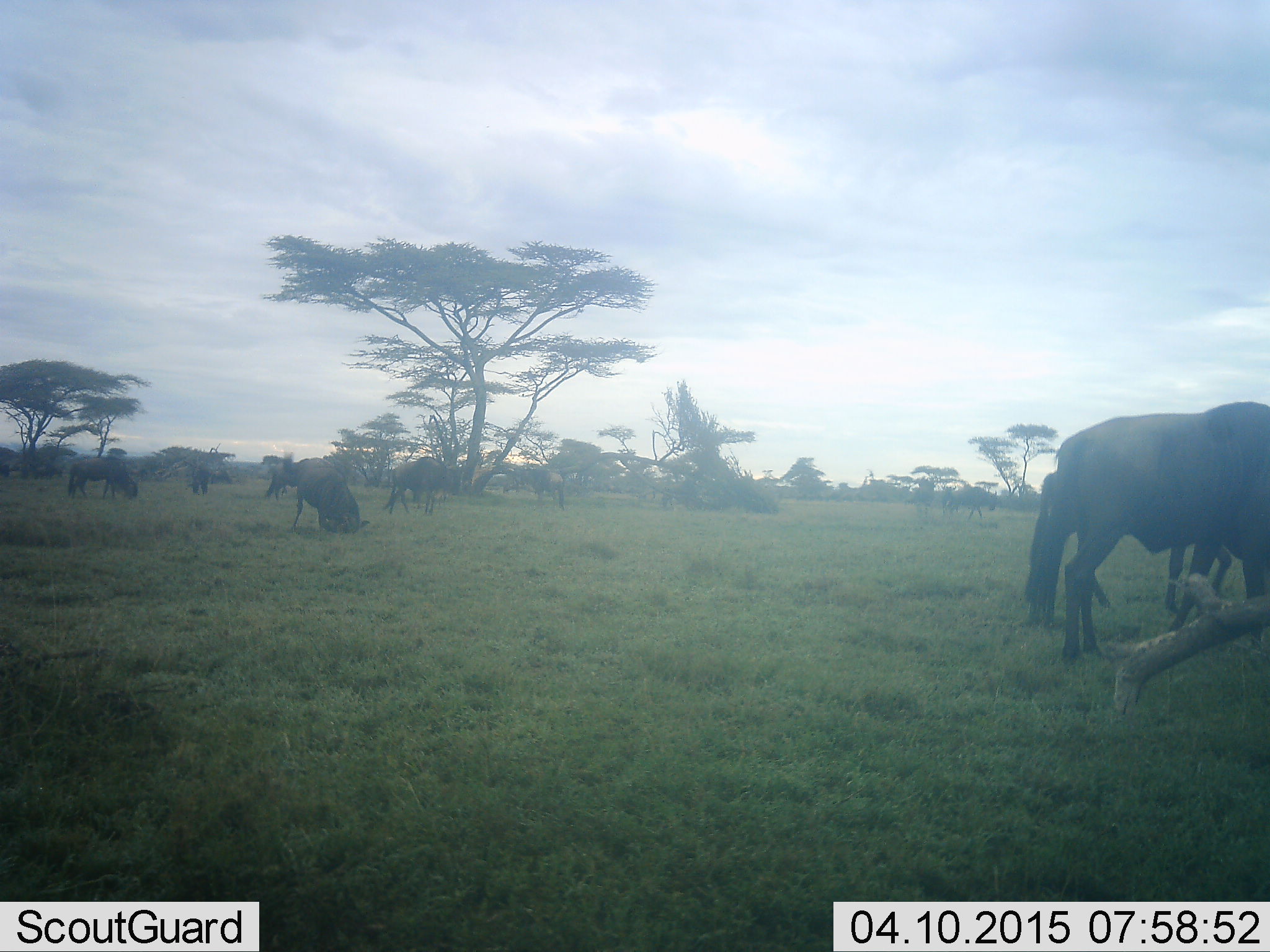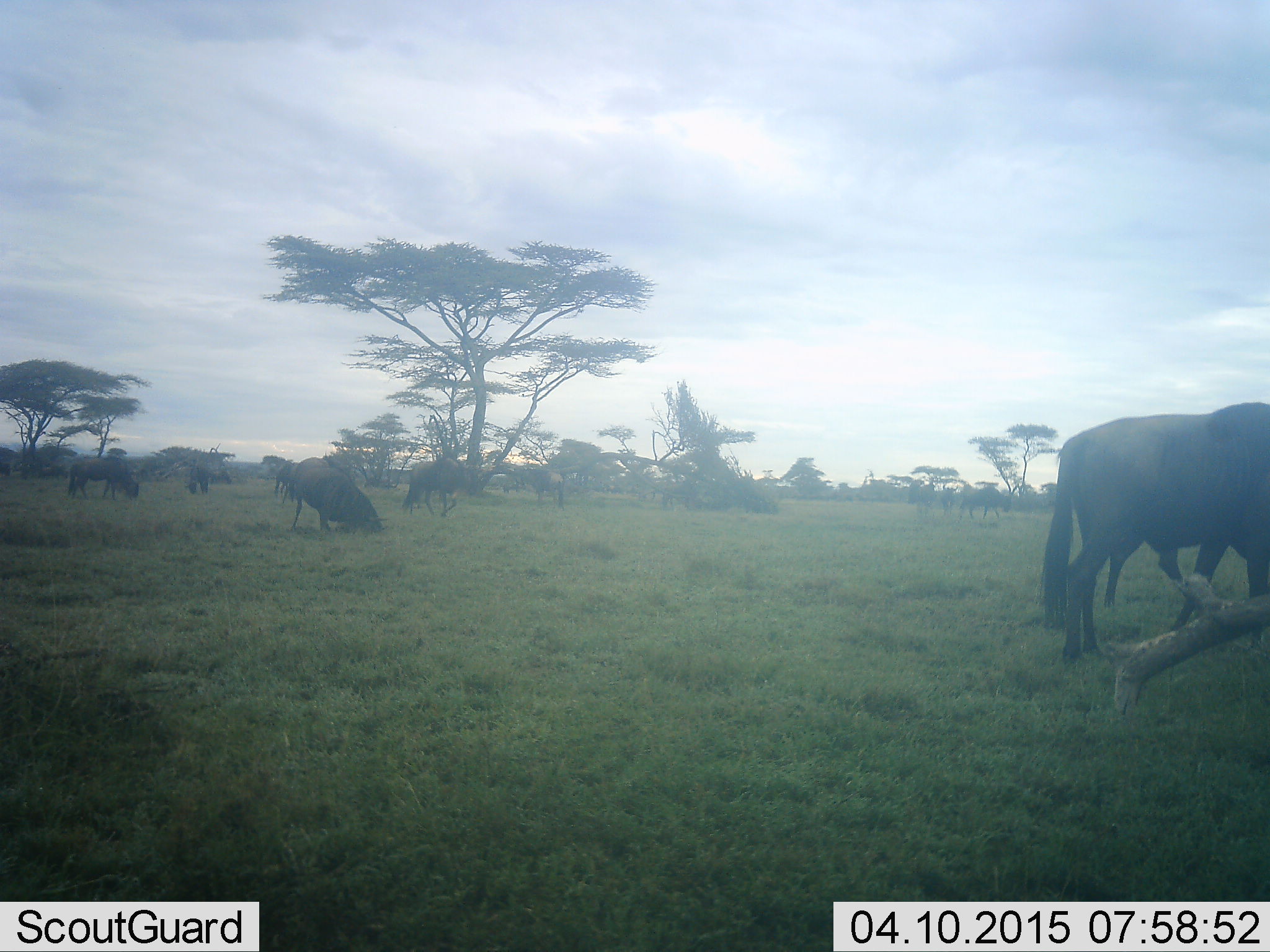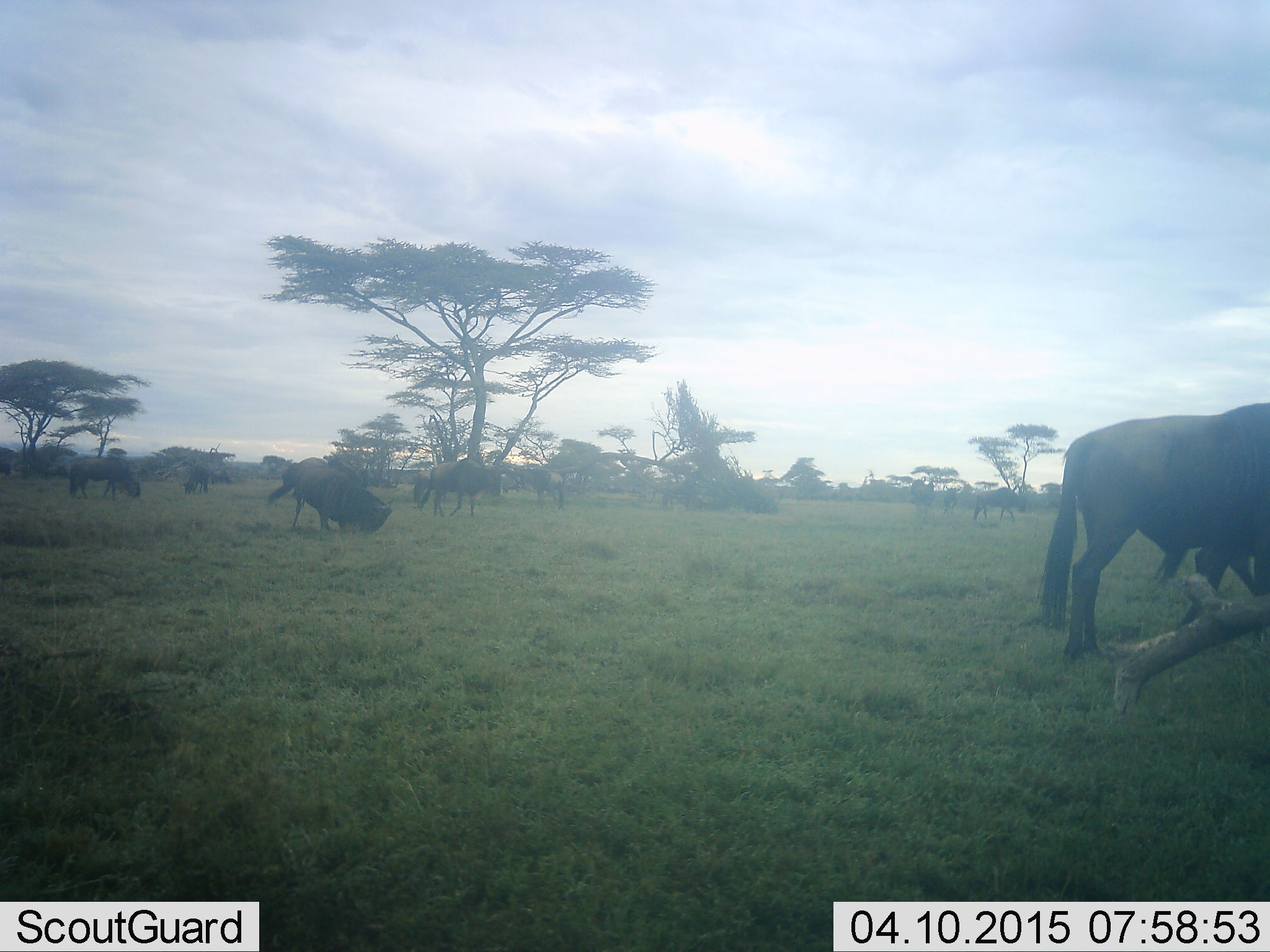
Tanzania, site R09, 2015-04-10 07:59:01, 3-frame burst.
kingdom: Animalia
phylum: Chordata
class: Mammalia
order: Artiodactyla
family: Bovidae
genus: Connochaetes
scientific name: Connochaetes taurinus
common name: blue wildebeest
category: wildebeest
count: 11-50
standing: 40%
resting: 0%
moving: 50%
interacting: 0%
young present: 0%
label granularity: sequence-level